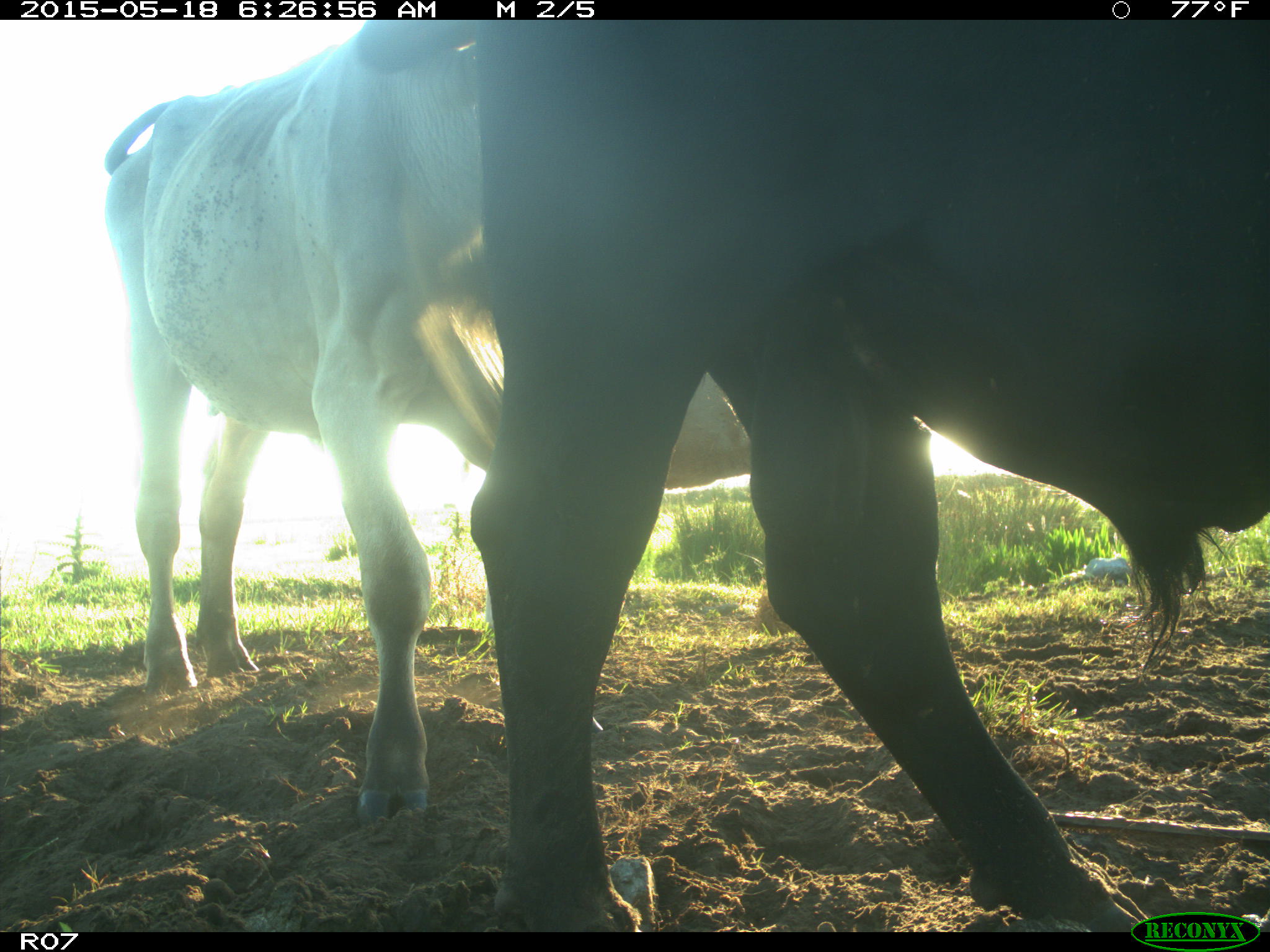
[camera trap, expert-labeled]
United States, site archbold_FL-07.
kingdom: Animalia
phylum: Chordata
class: Mammalia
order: Artiodactyla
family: Bovidae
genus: Bos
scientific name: Bos taurus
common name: domestic cow